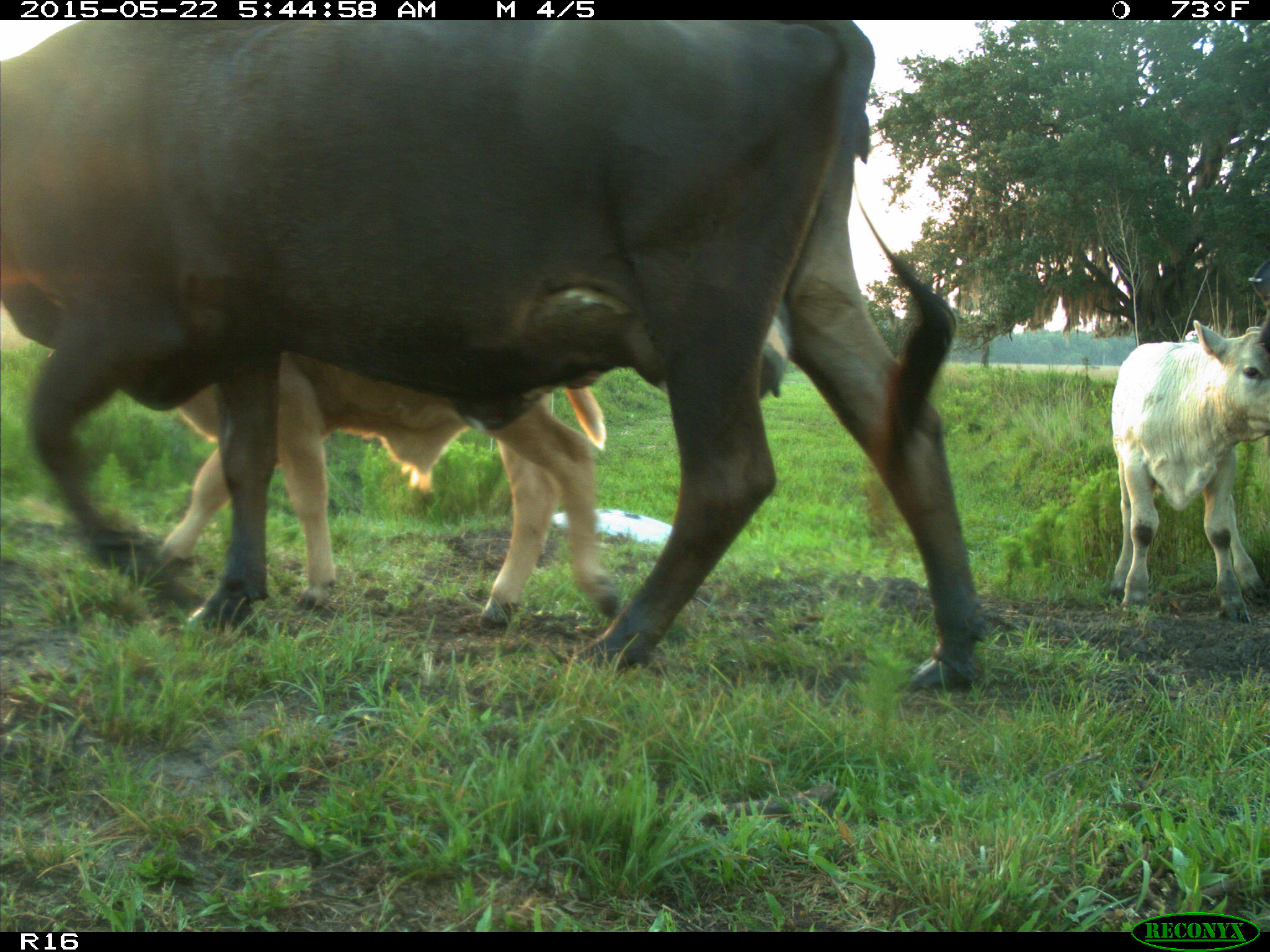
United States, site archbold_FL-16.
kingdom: Animalia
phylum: Chordata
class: Mammalia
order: Artiodactyla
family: Bovidae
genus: Bos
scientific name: Bos taurus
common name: domestic cow